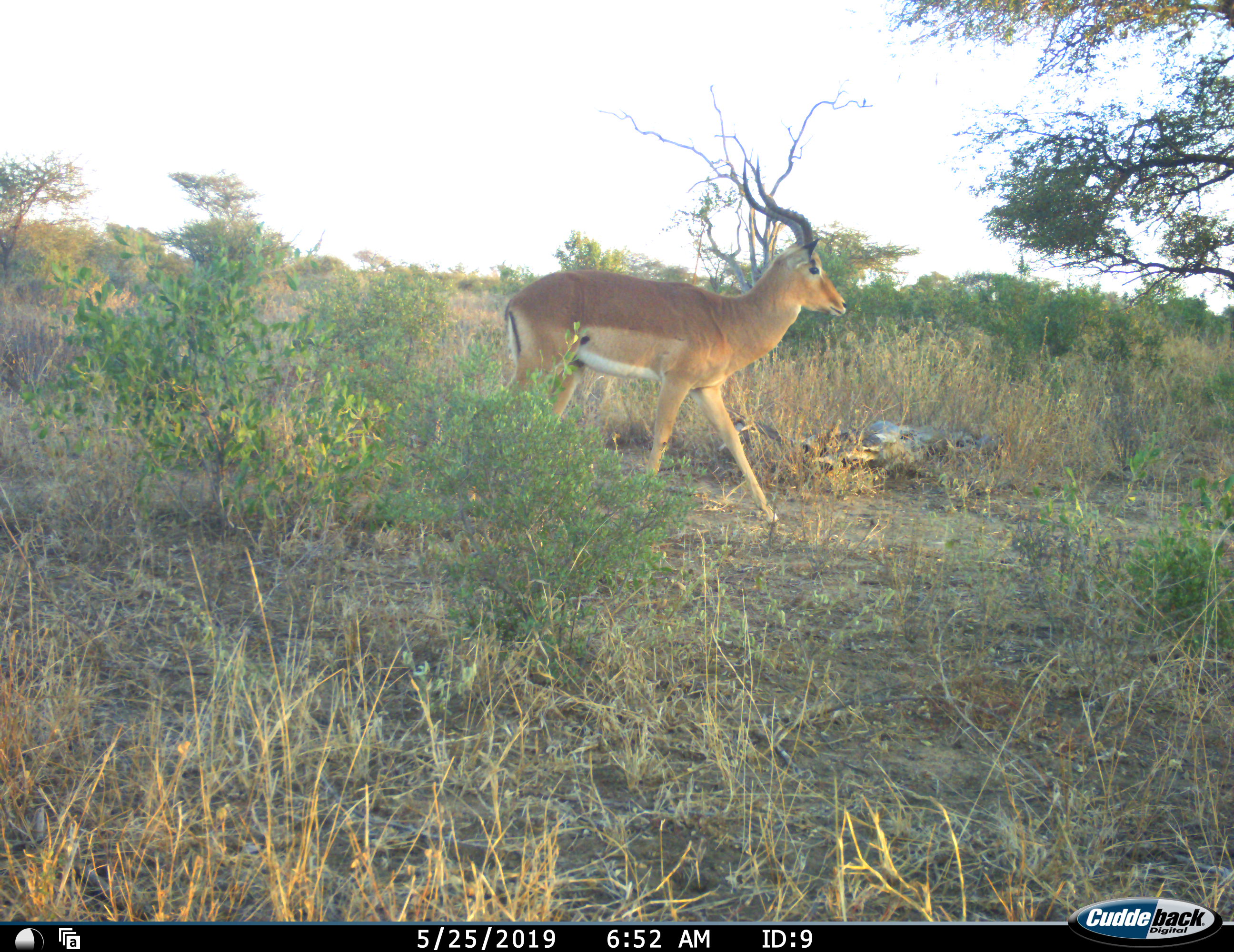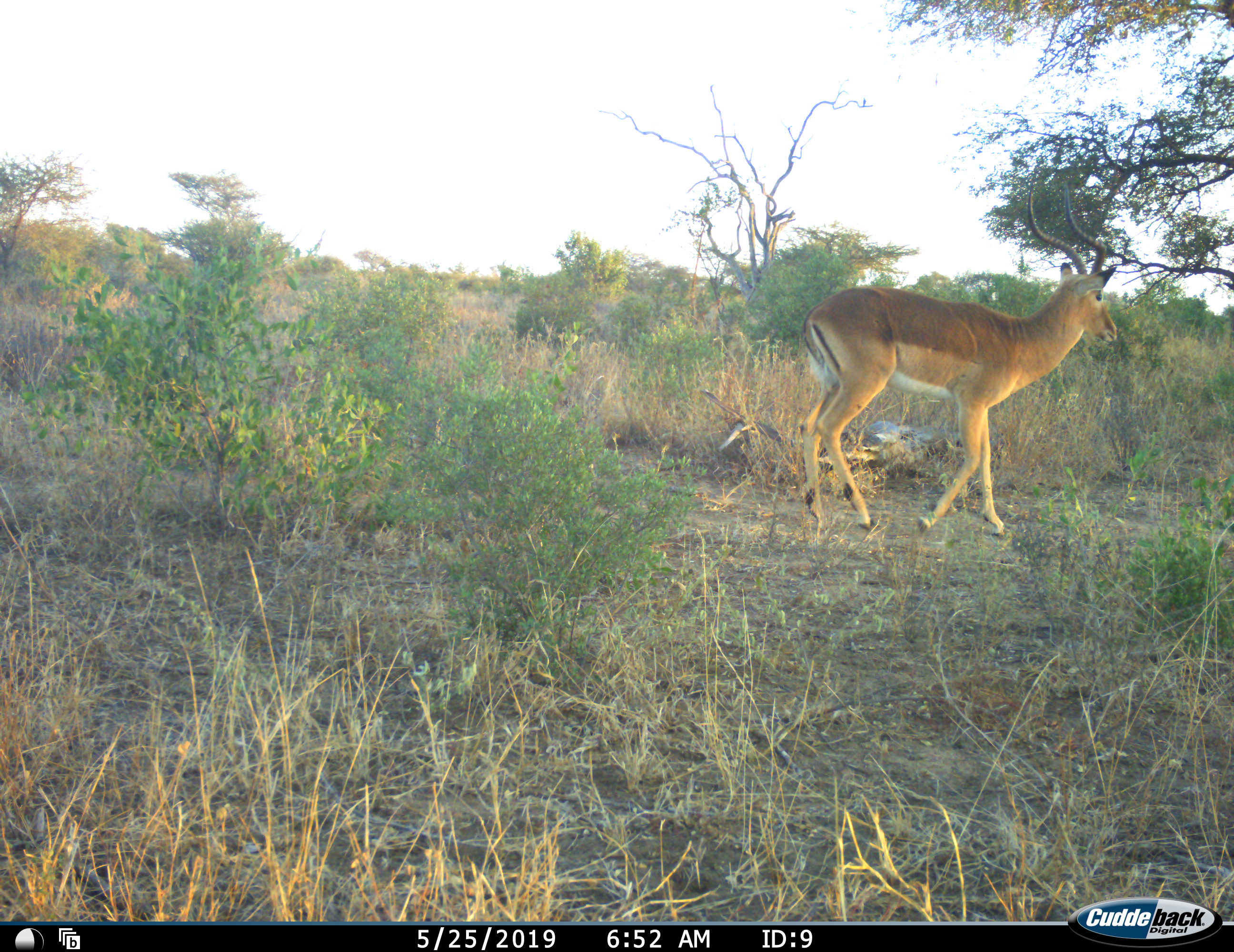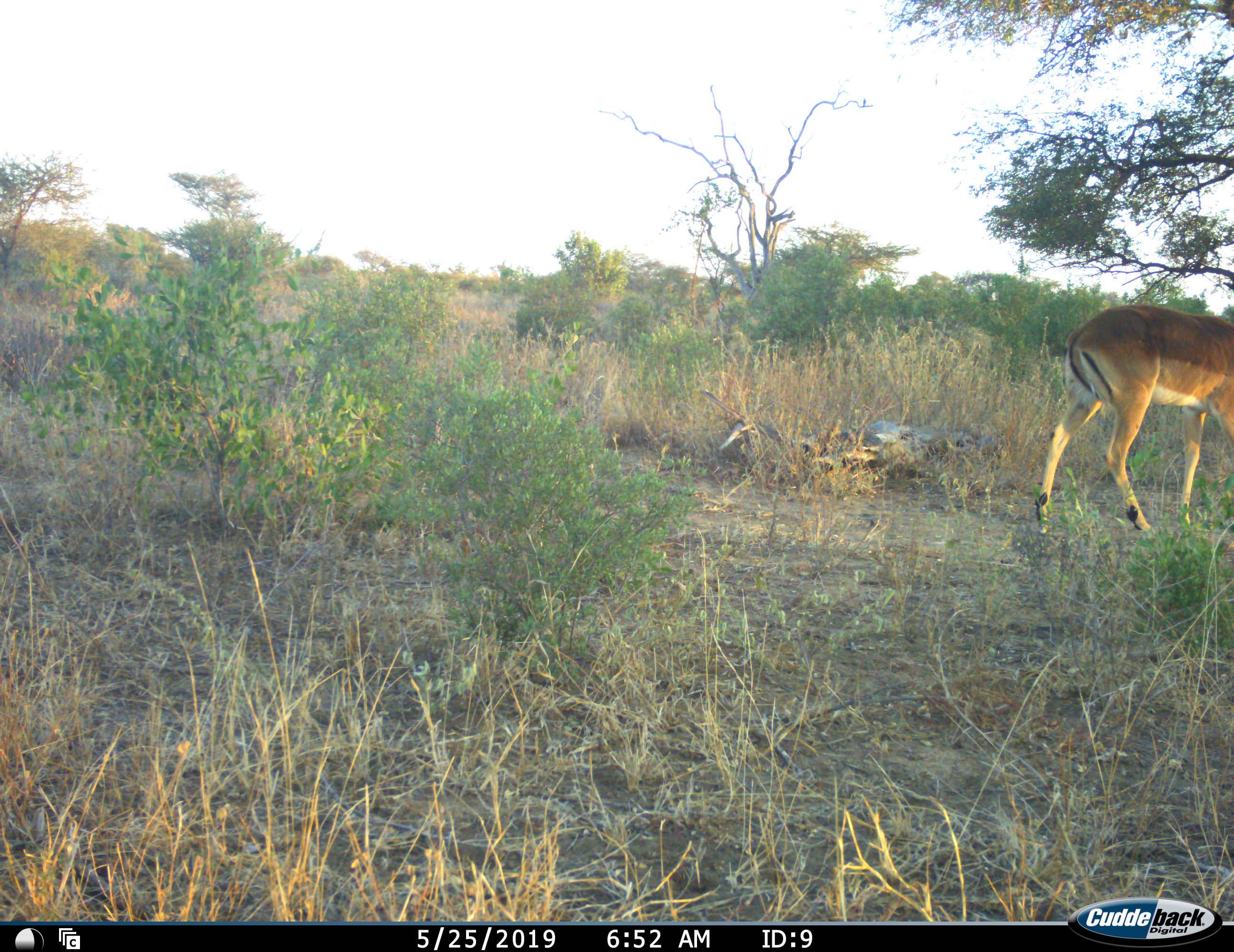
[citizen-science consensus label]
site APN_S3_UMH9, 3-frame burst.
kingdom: Animalia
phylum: Chordata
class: Mammalia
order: Artiodactyla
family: Bovidae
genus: Aepyceros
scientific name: Aepyceros melampus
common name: impala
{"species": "impala (Aepyceros melampus)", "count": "1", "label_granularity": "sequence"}